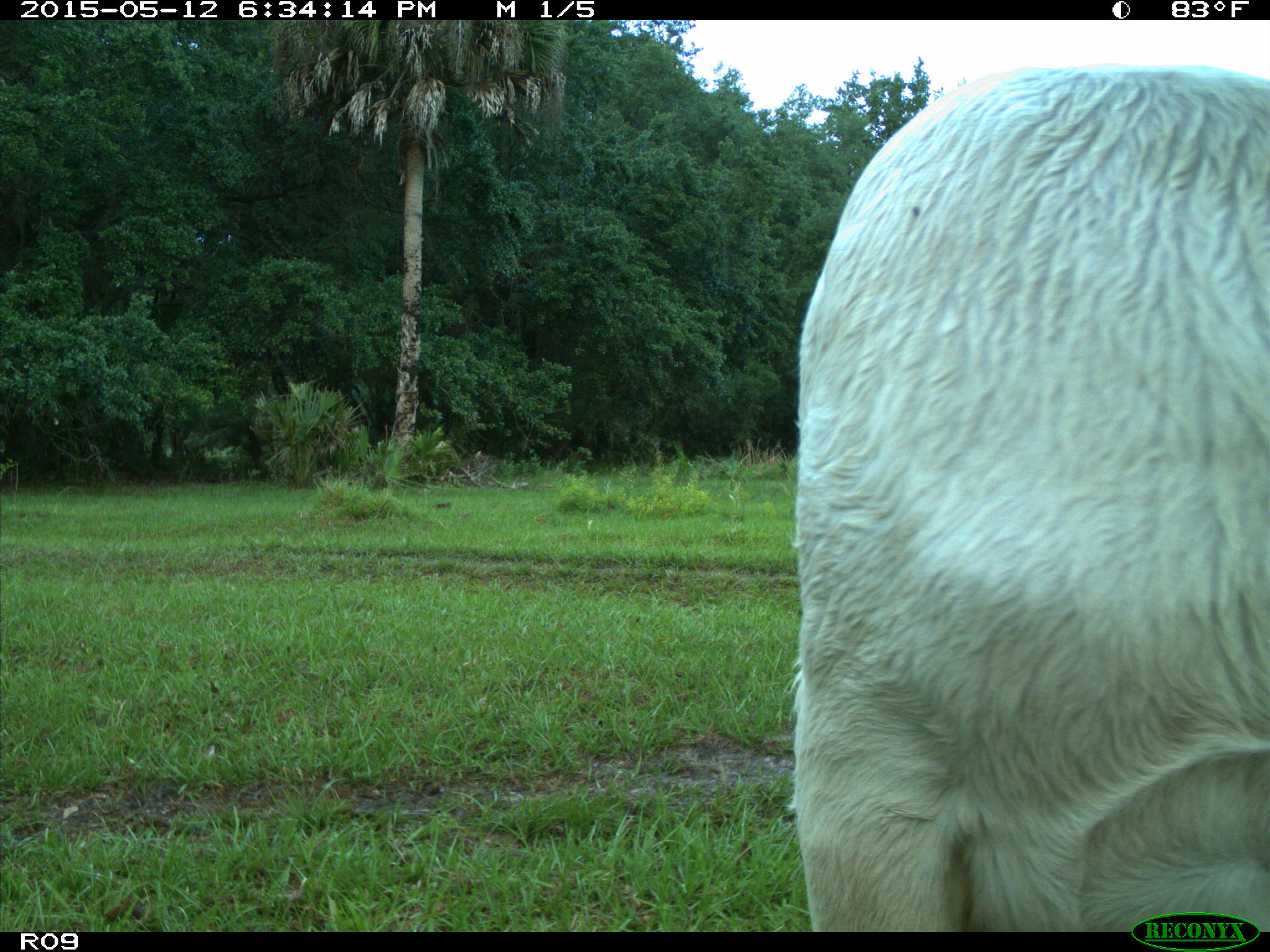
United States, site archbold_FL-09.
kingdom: Animalia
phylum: Chordata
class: Mammalia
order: Artiodactyla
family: Bovidae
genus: Bos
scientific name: Bos taurus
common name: domestic cow